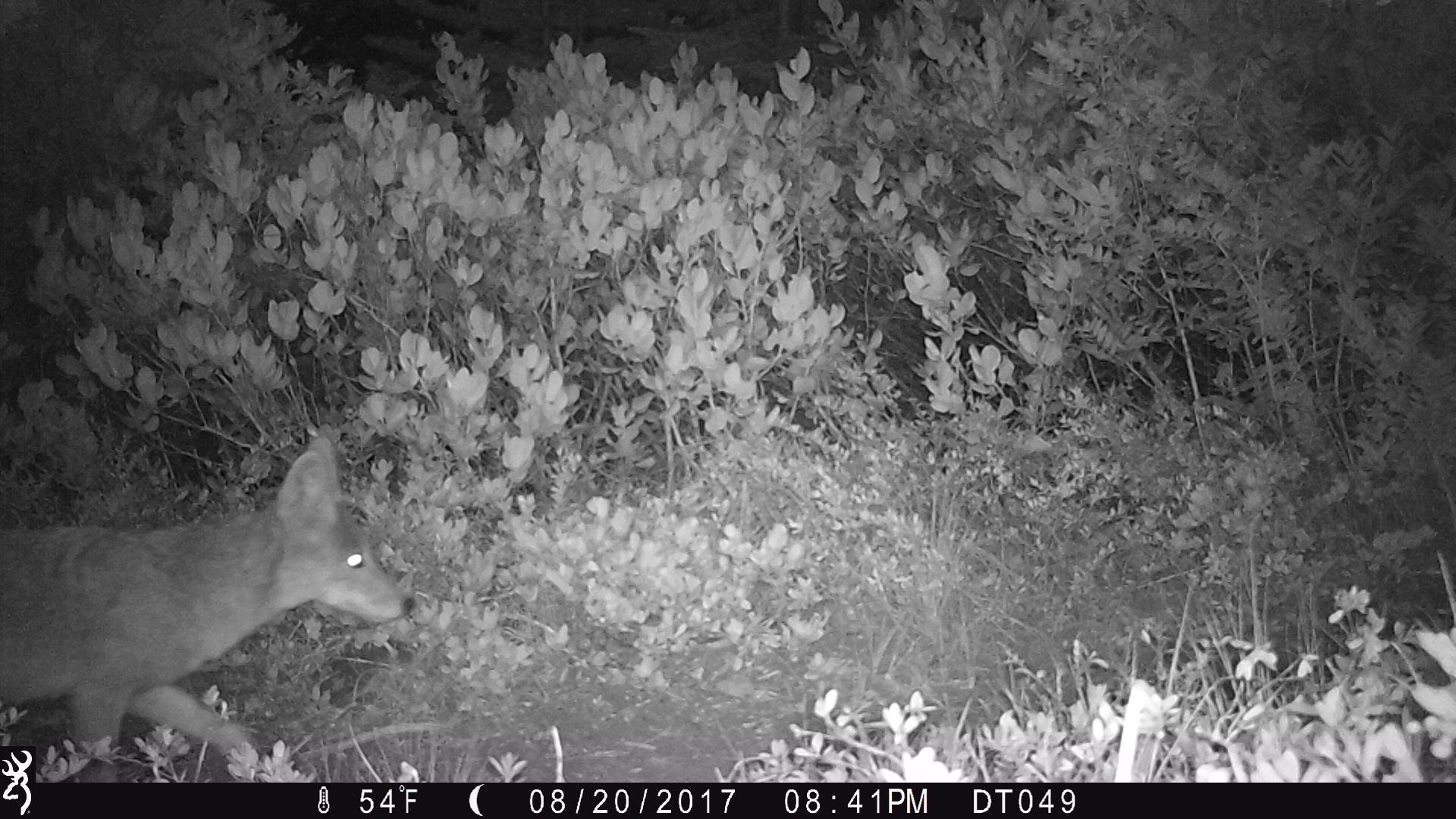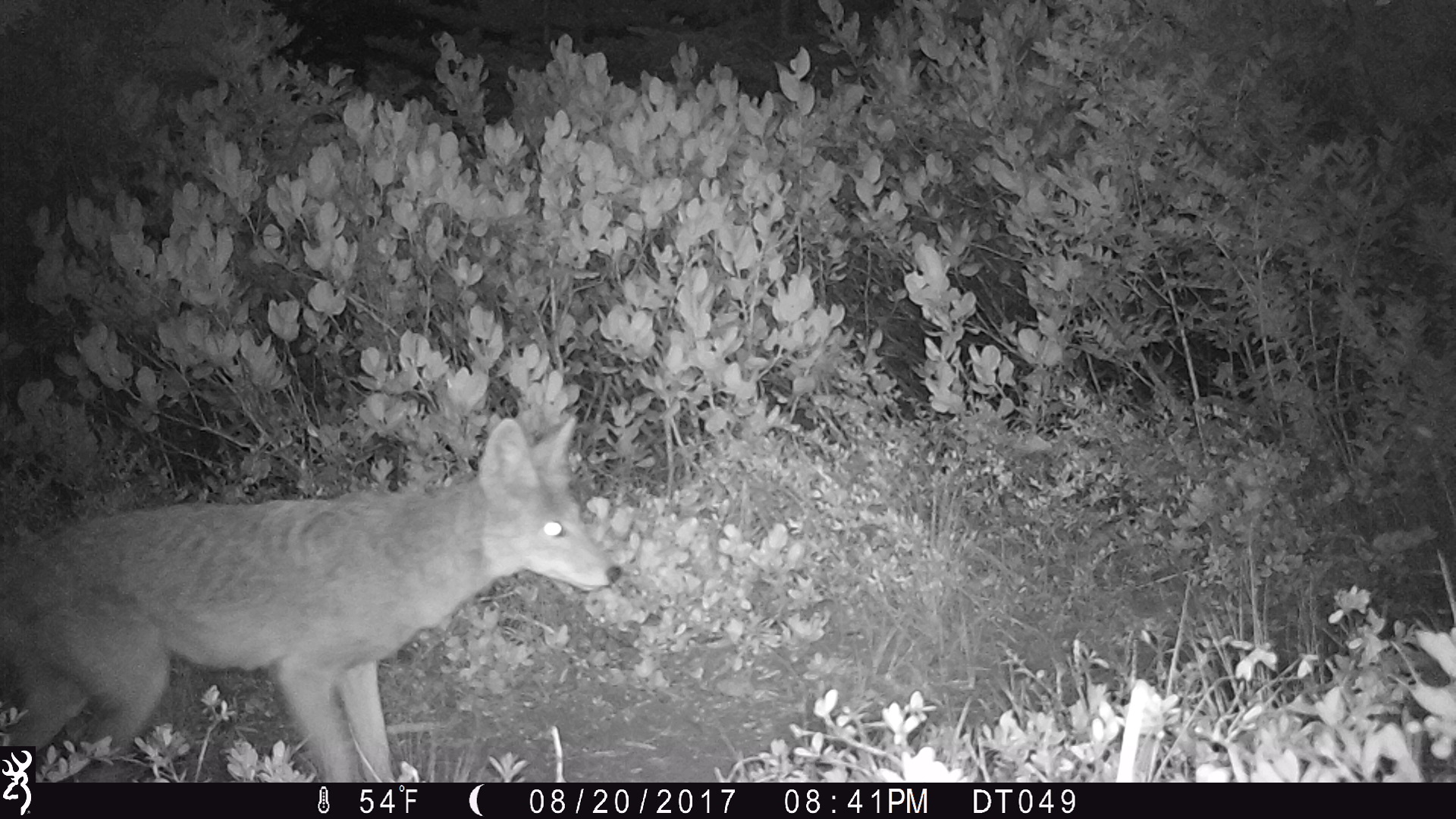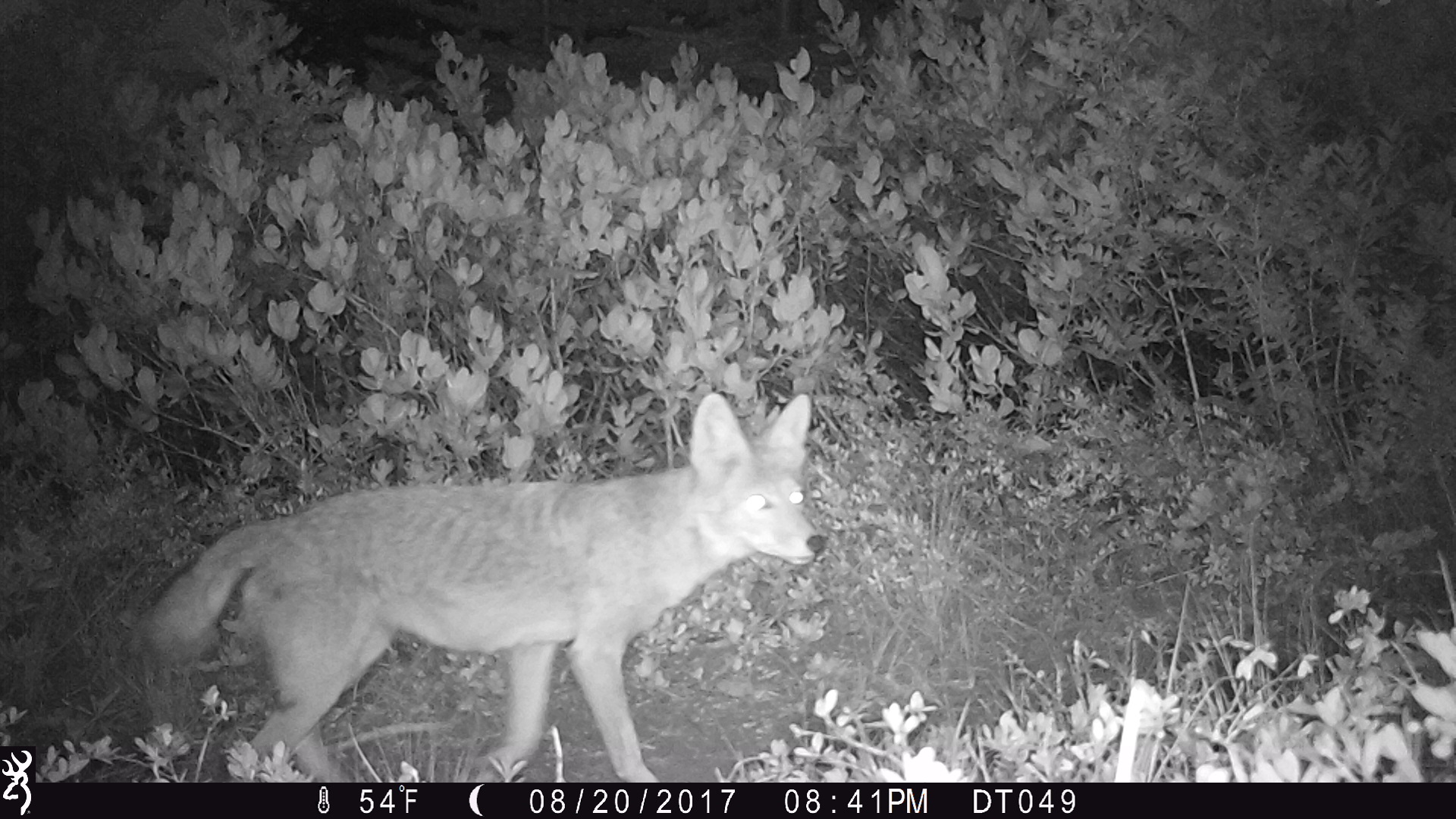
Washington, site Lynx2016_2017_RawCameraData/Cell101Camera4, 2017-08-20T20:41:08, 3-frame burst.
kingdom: Animalia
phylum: Chordata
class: Mammalia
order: Carnivora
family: Canidae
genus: Canis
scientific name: Canis latrans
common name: coyote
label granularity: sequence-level